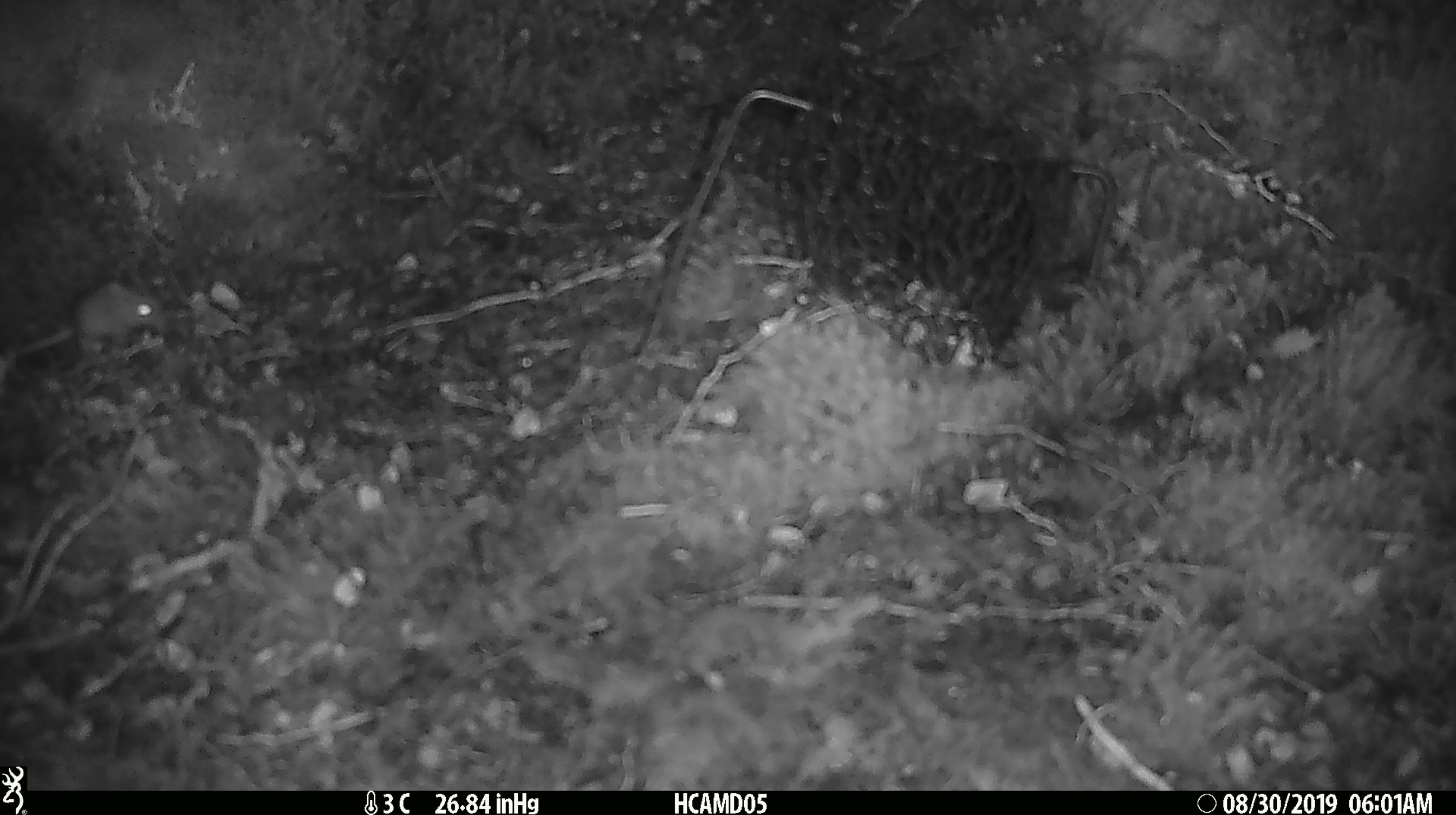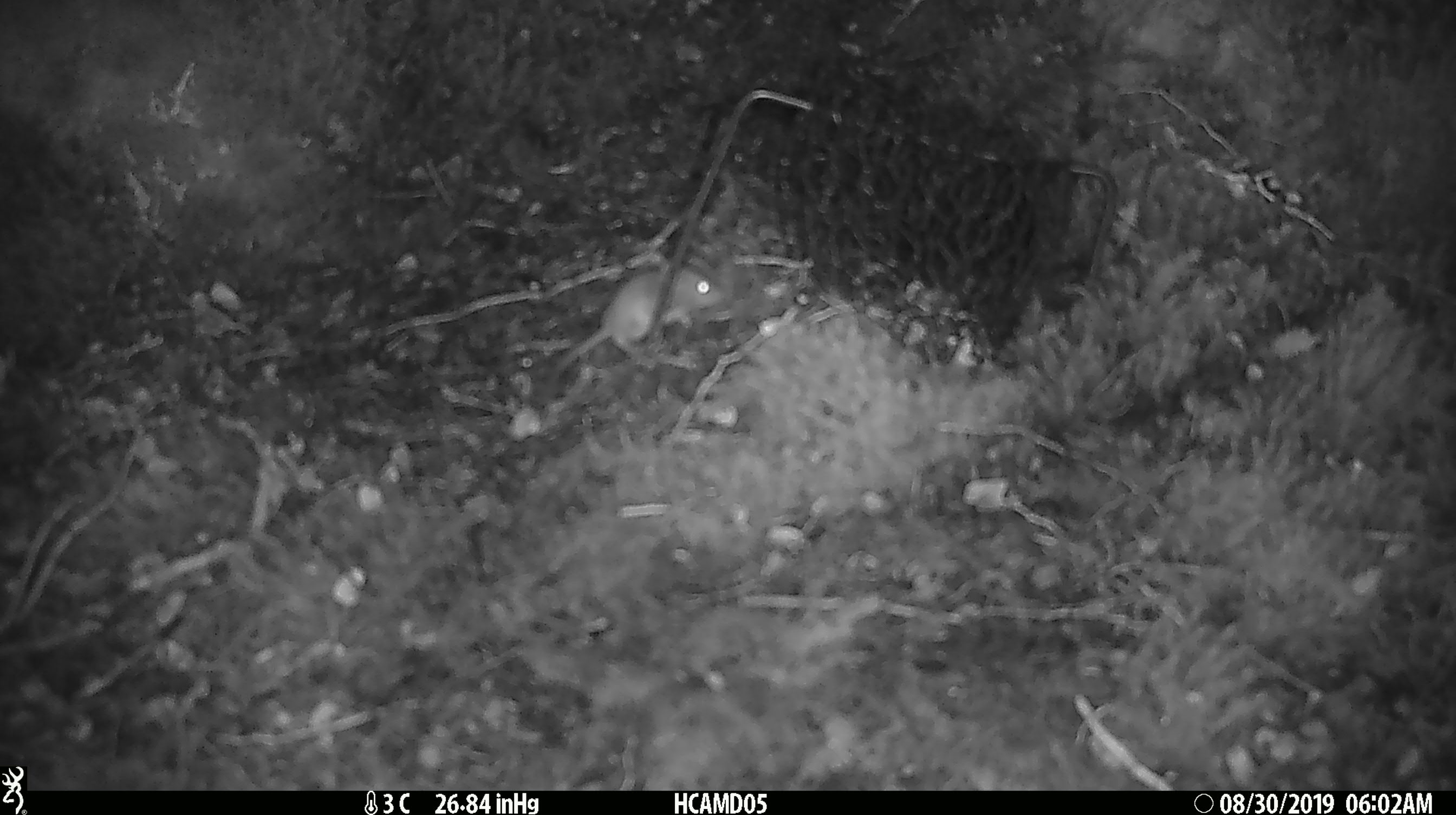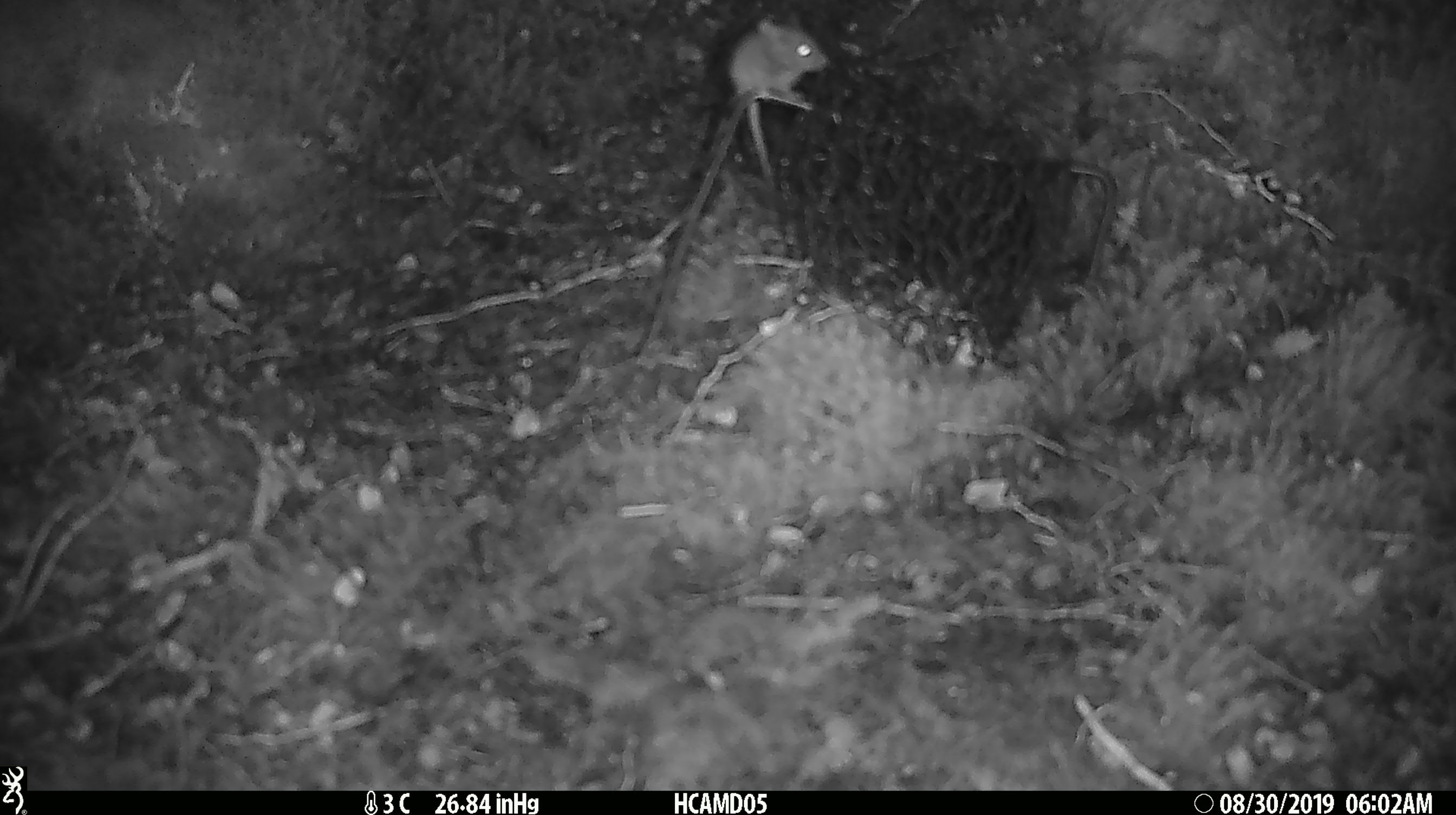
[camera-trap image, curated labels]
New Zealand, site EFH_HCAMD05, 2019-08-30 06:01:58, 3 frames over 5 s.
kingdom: Animalia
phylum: Chordata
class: Mammalia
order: Rodentia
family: Muridae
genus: Mus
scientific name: Mus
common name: mouse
Mouse (Mus).